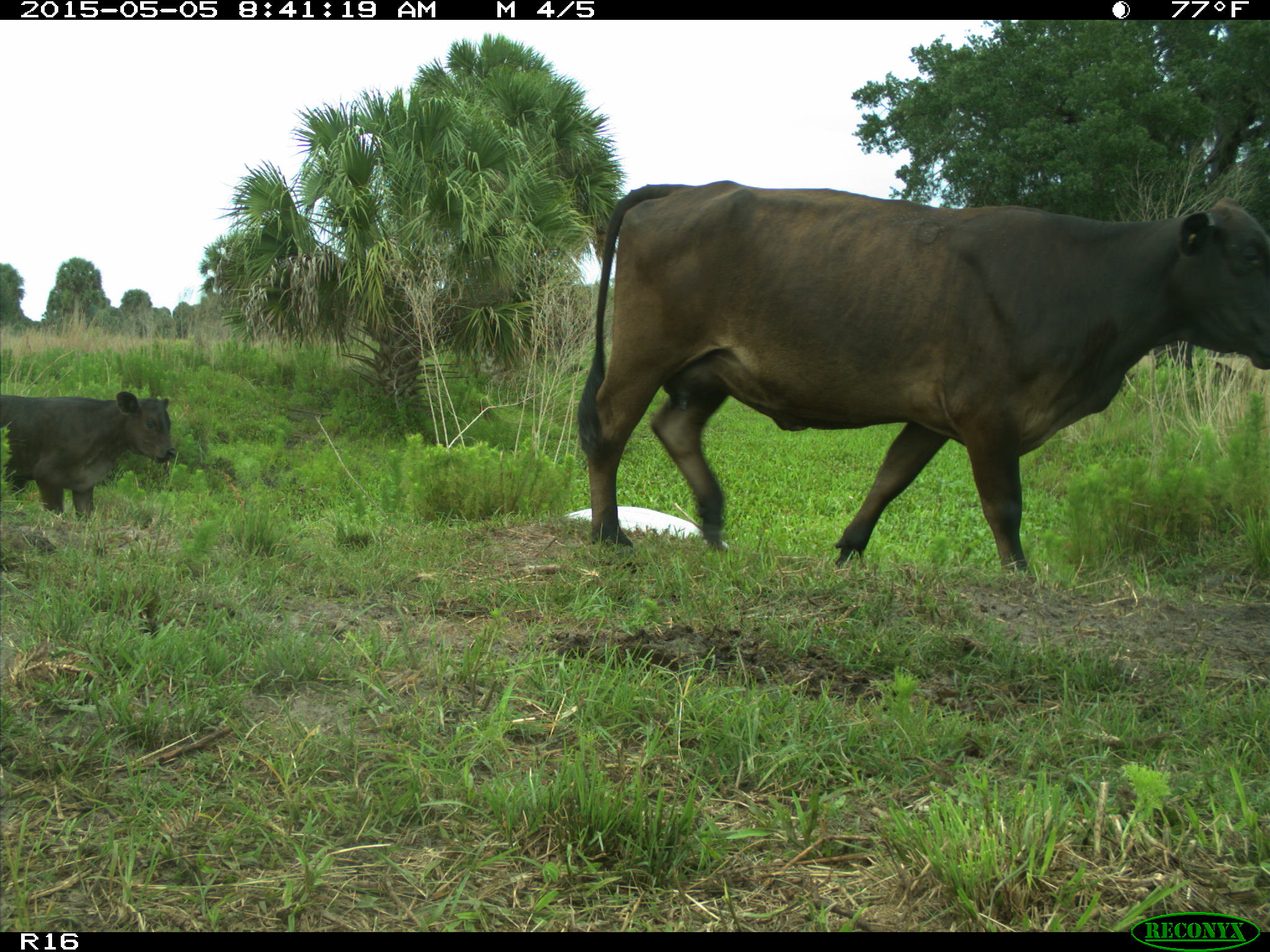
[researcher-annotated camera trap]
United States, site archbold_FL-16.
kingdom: Animalia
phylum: Chordata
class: Mammalia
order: Artiodactyla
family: Bovidae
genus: Bos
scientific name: Bos taurus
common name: domestic cow